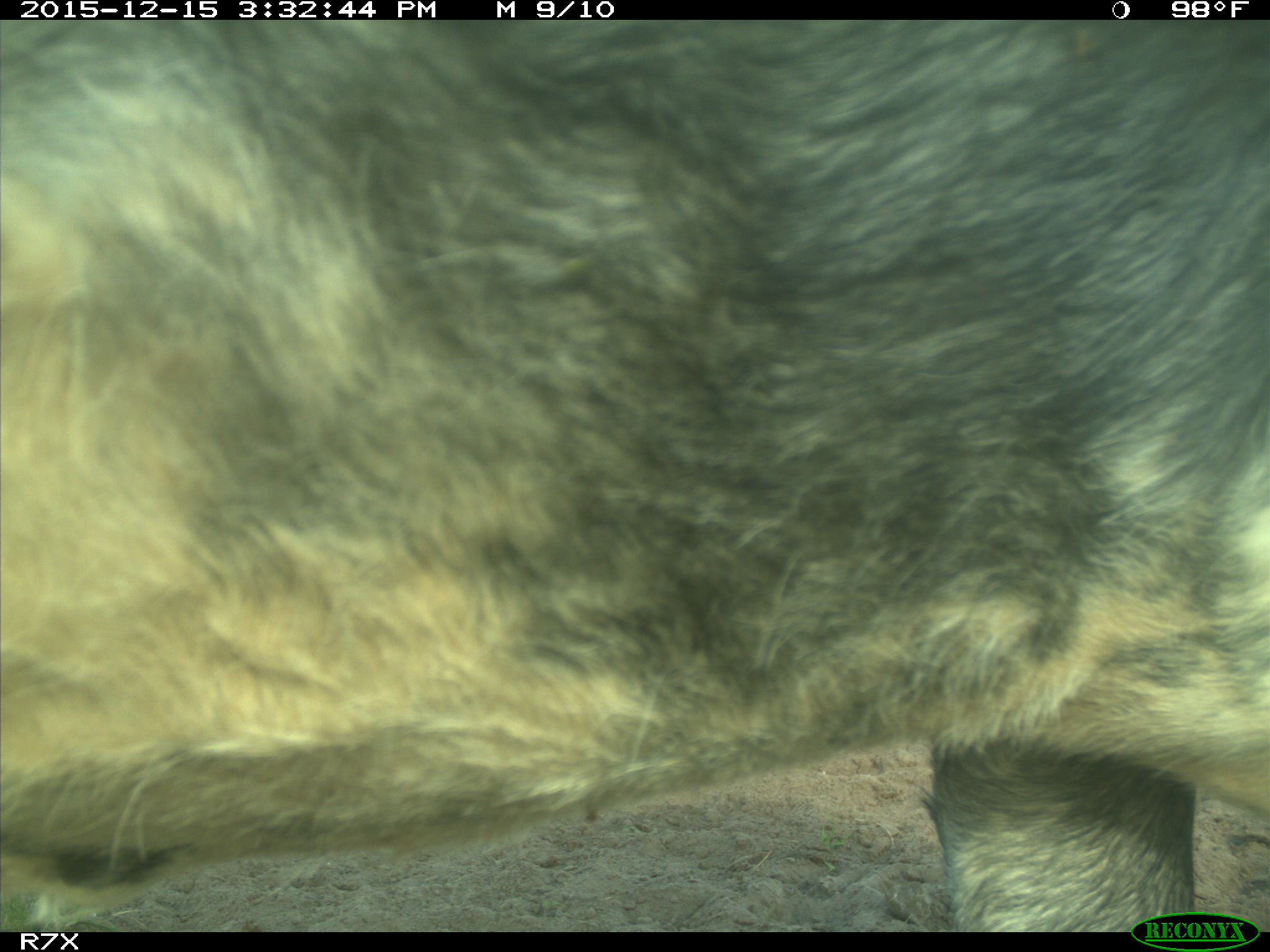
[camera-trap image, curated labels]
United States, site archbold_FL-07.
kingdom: Animalia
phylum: Chordata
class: Mammalia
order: Artiodactyla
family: Bovidae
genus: Bos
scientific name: Bos taurus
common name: domestic cow